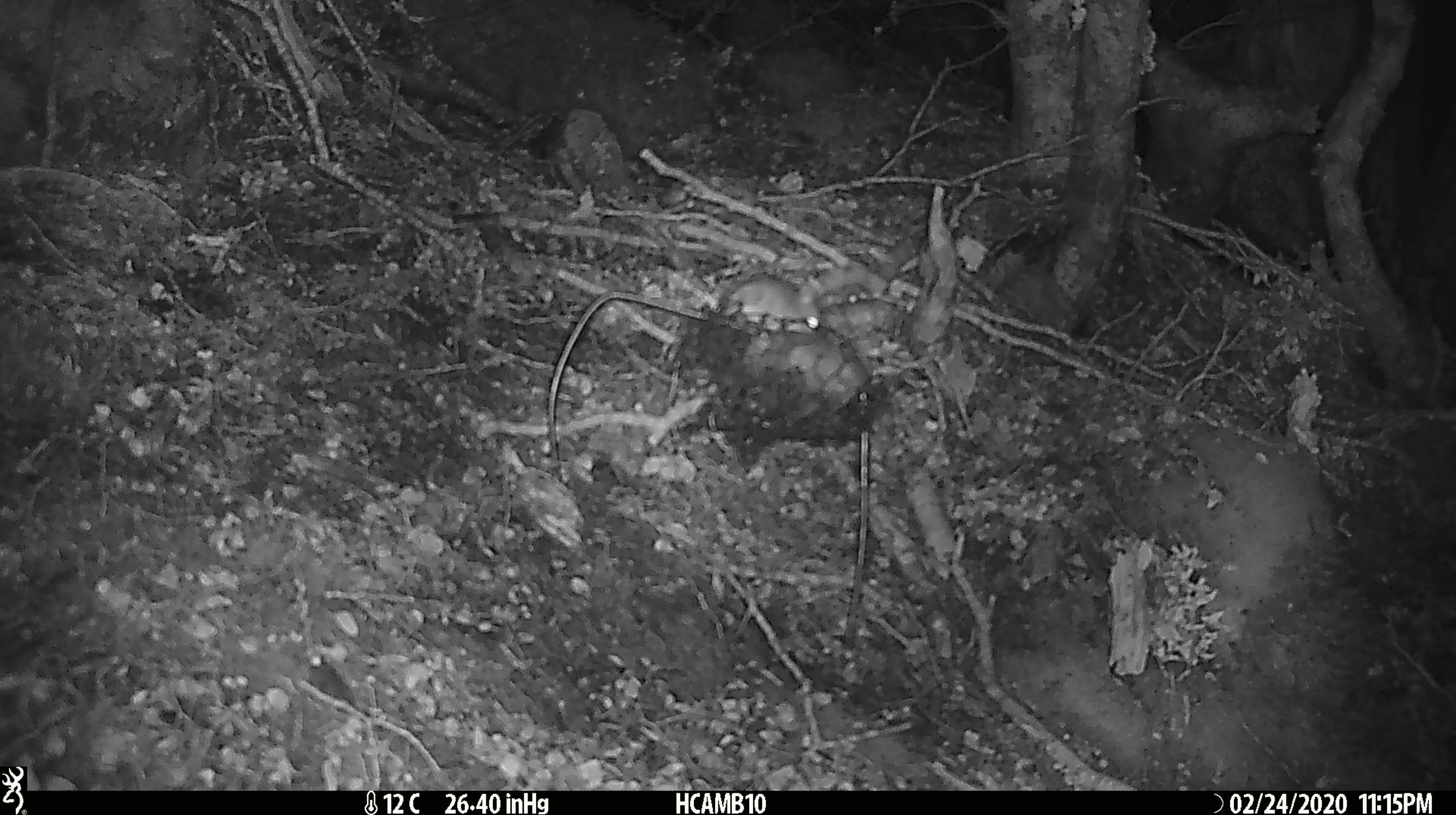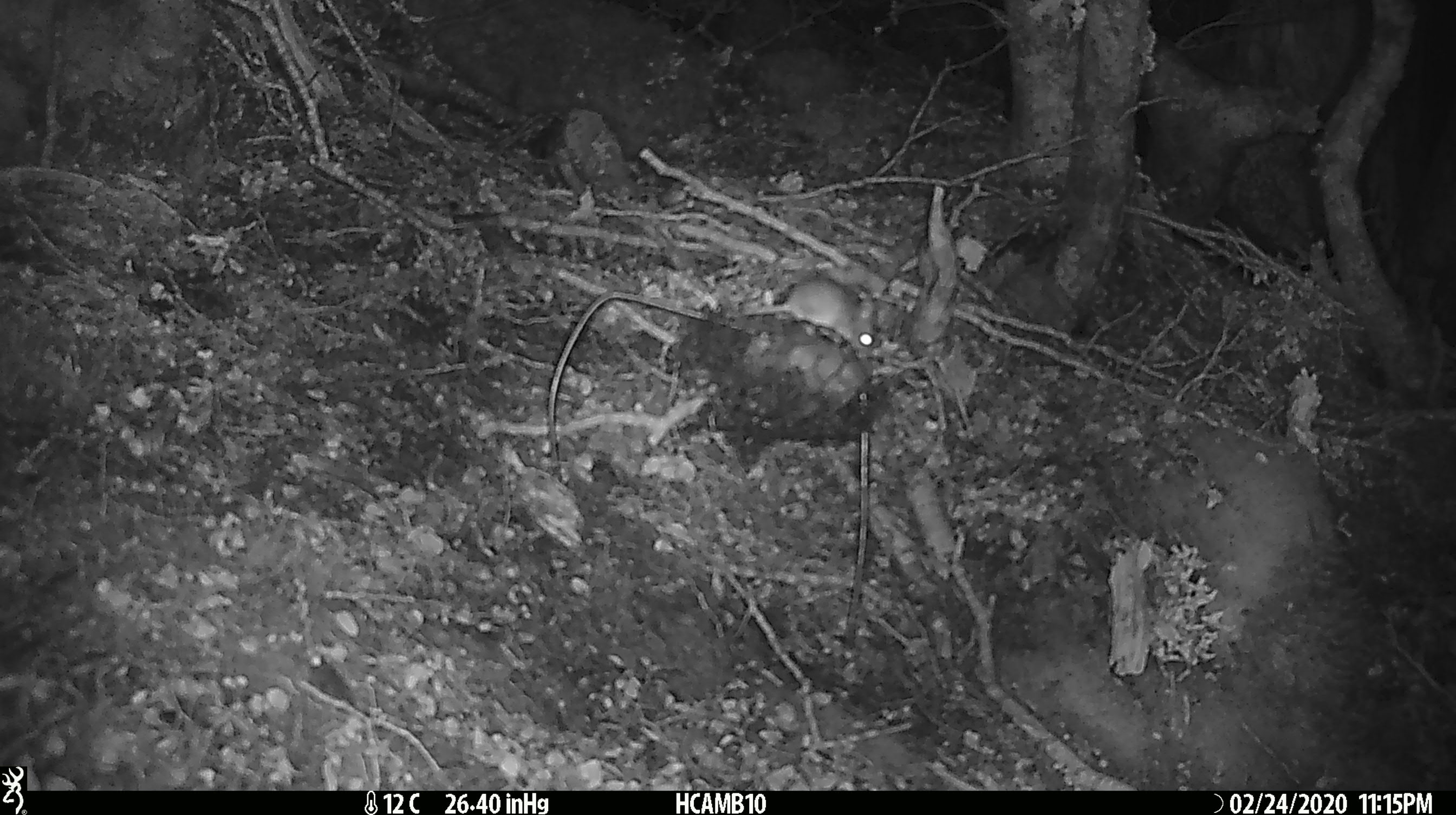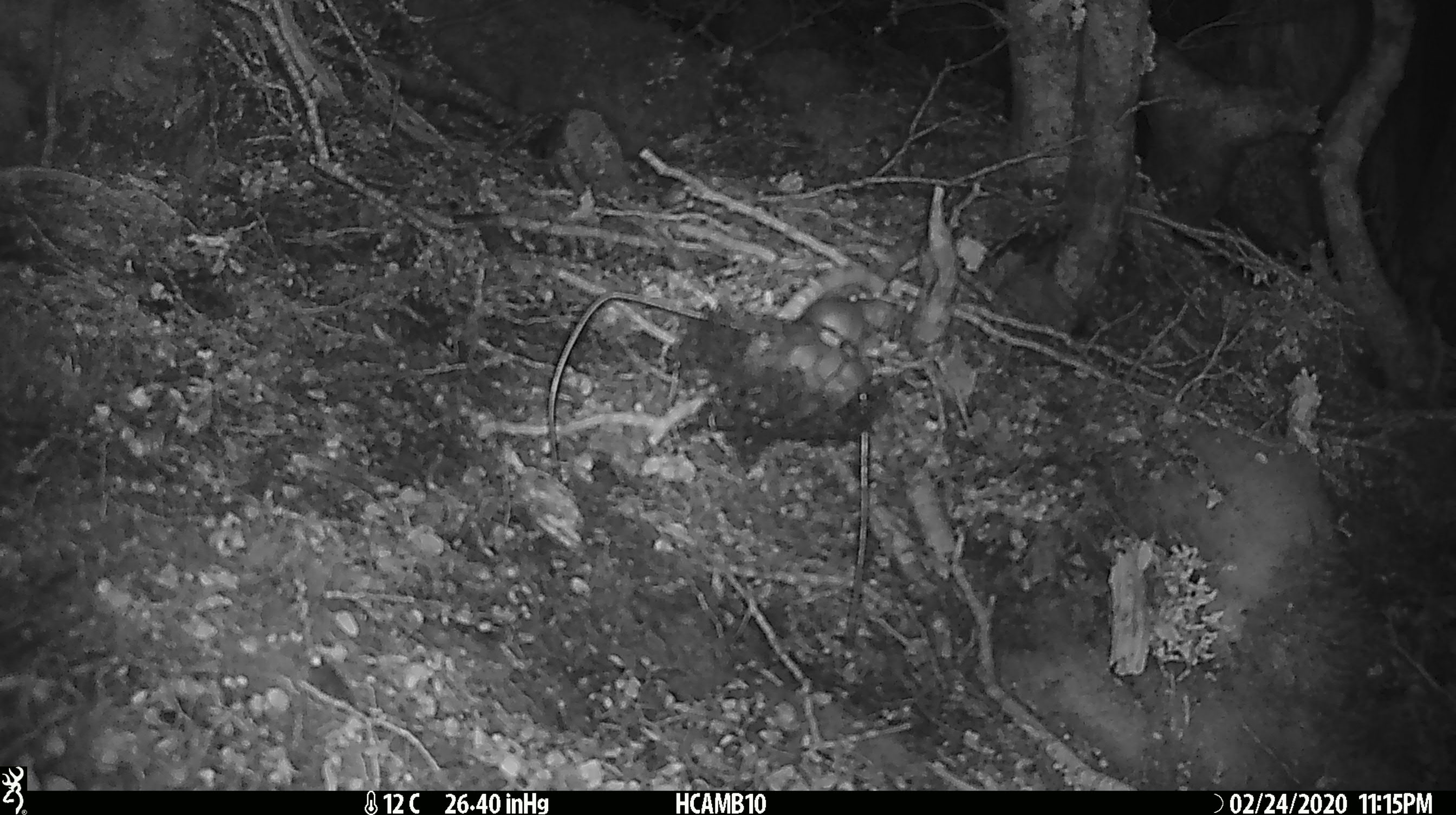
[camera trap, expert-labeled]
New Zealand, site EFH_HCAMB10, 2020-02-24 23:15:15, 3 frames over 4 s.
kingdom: Animalia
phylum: Chordata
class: Mammalia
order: Rodentia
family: Muridae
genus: Mus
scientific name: Mus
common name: mouse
Mouse (Mus).